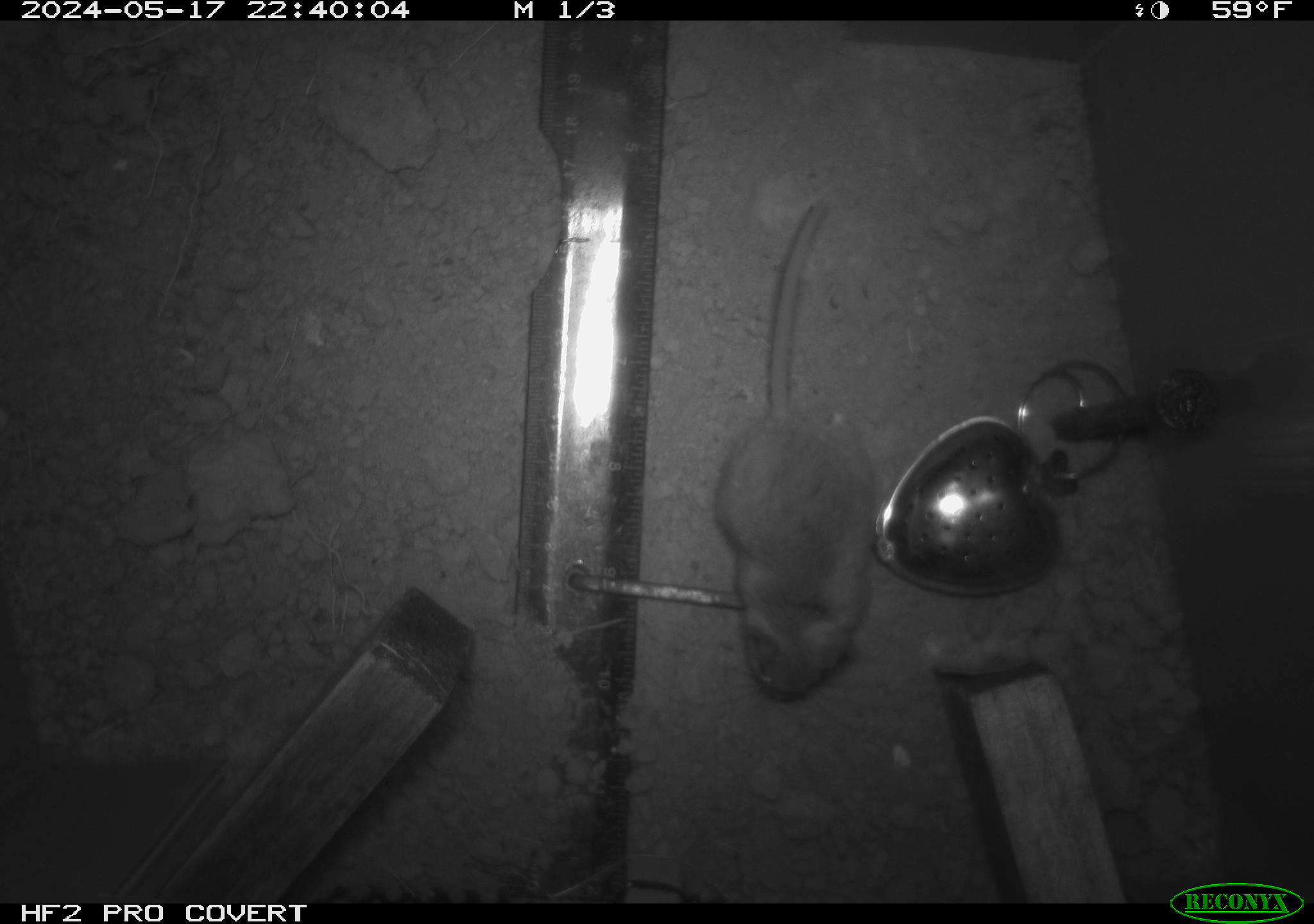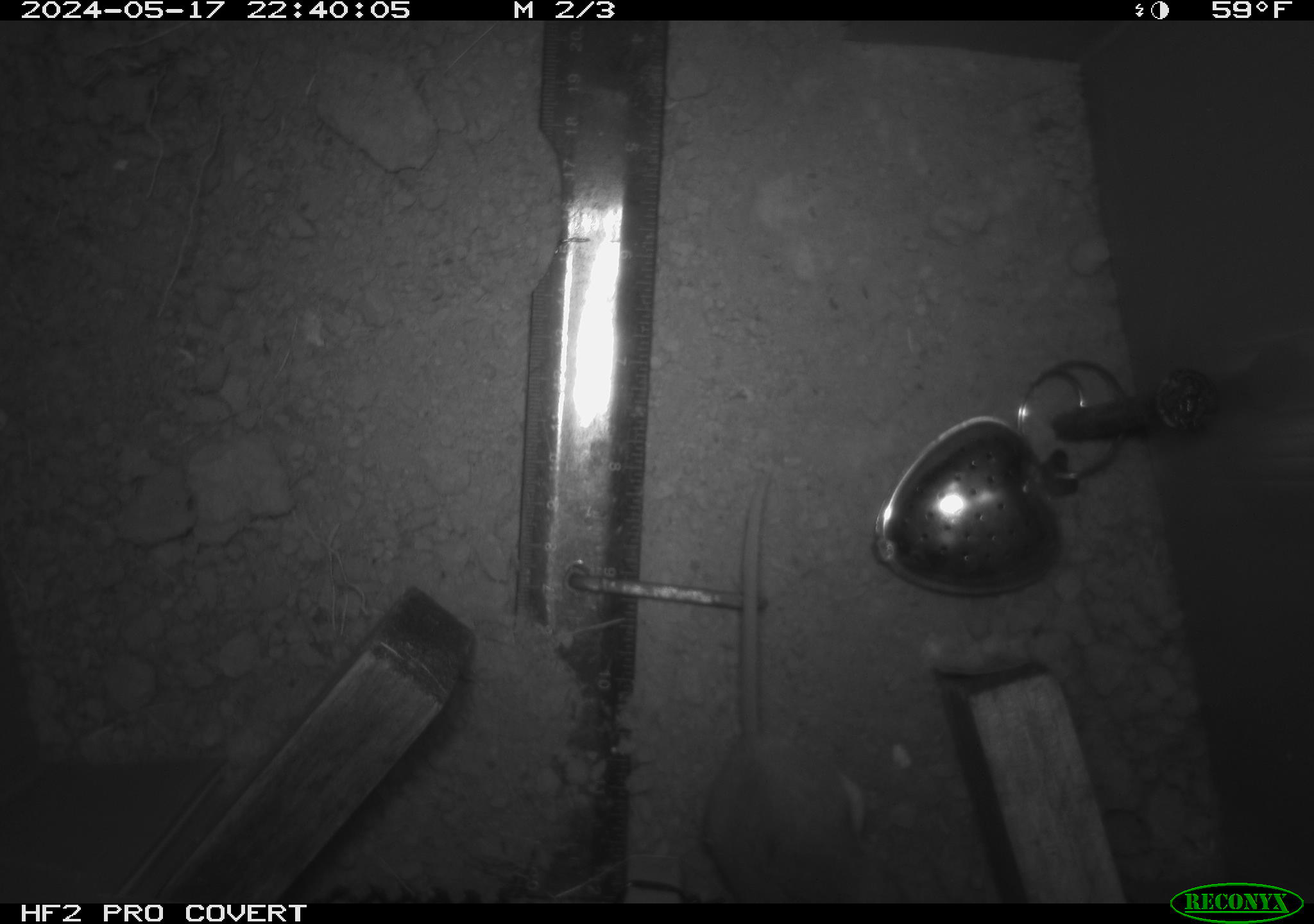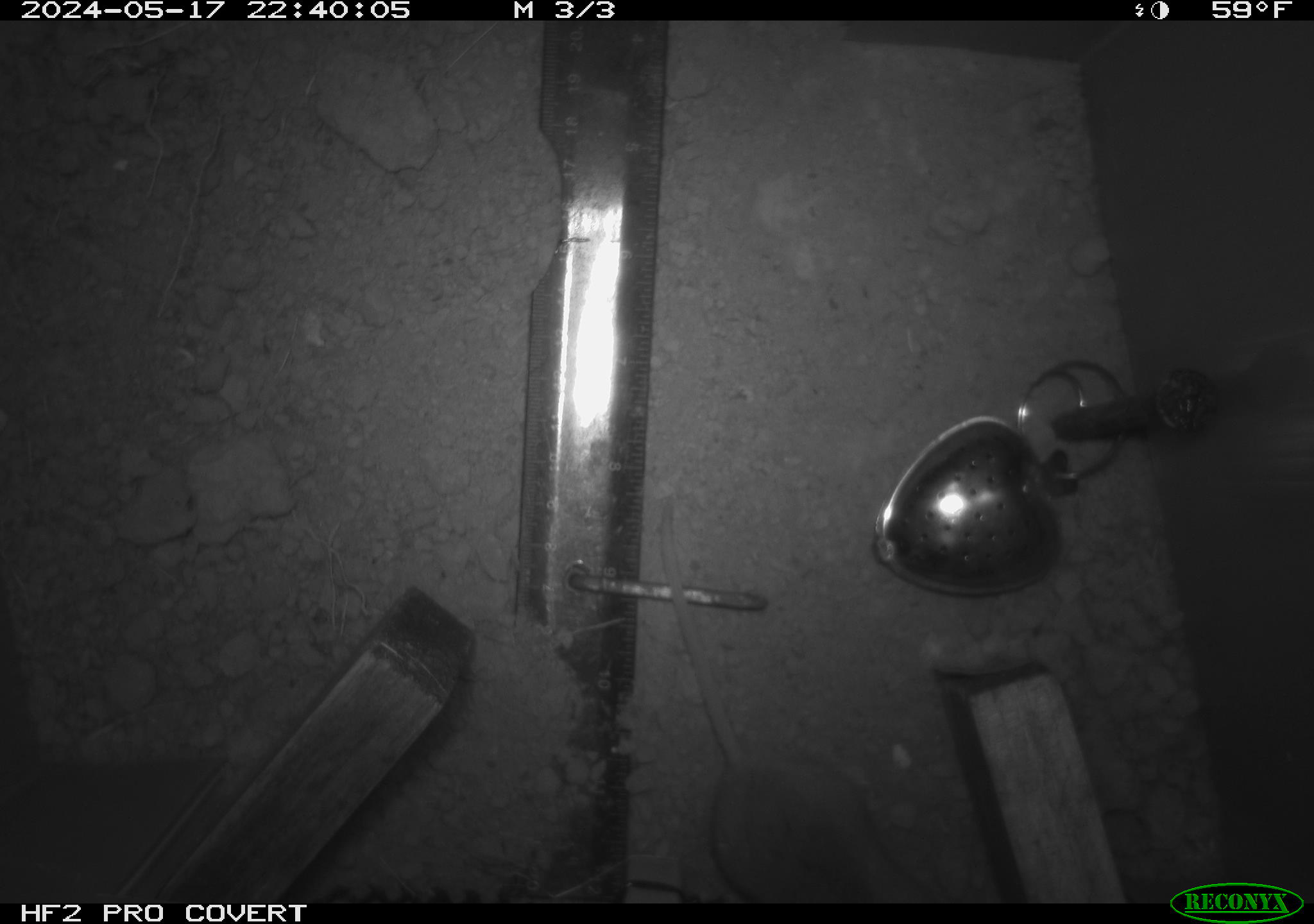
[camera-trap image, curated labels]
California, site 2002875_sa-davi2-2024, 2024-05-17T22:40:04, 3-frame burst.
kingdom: Animalia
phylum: Chordata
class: Mammalia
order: Rodentia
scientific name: Rodentia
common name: mouse species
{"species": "mouse species (Rodentia)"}